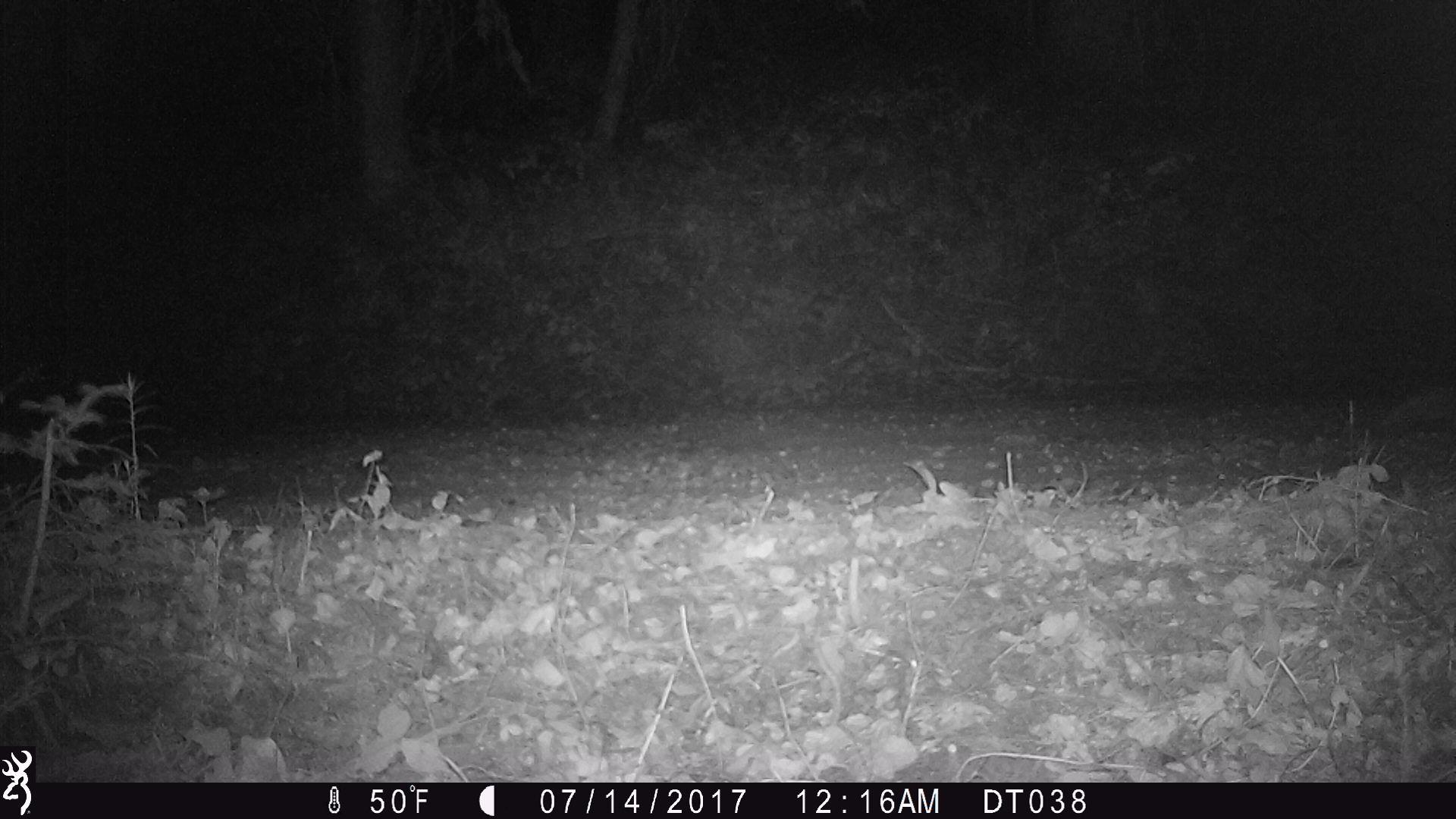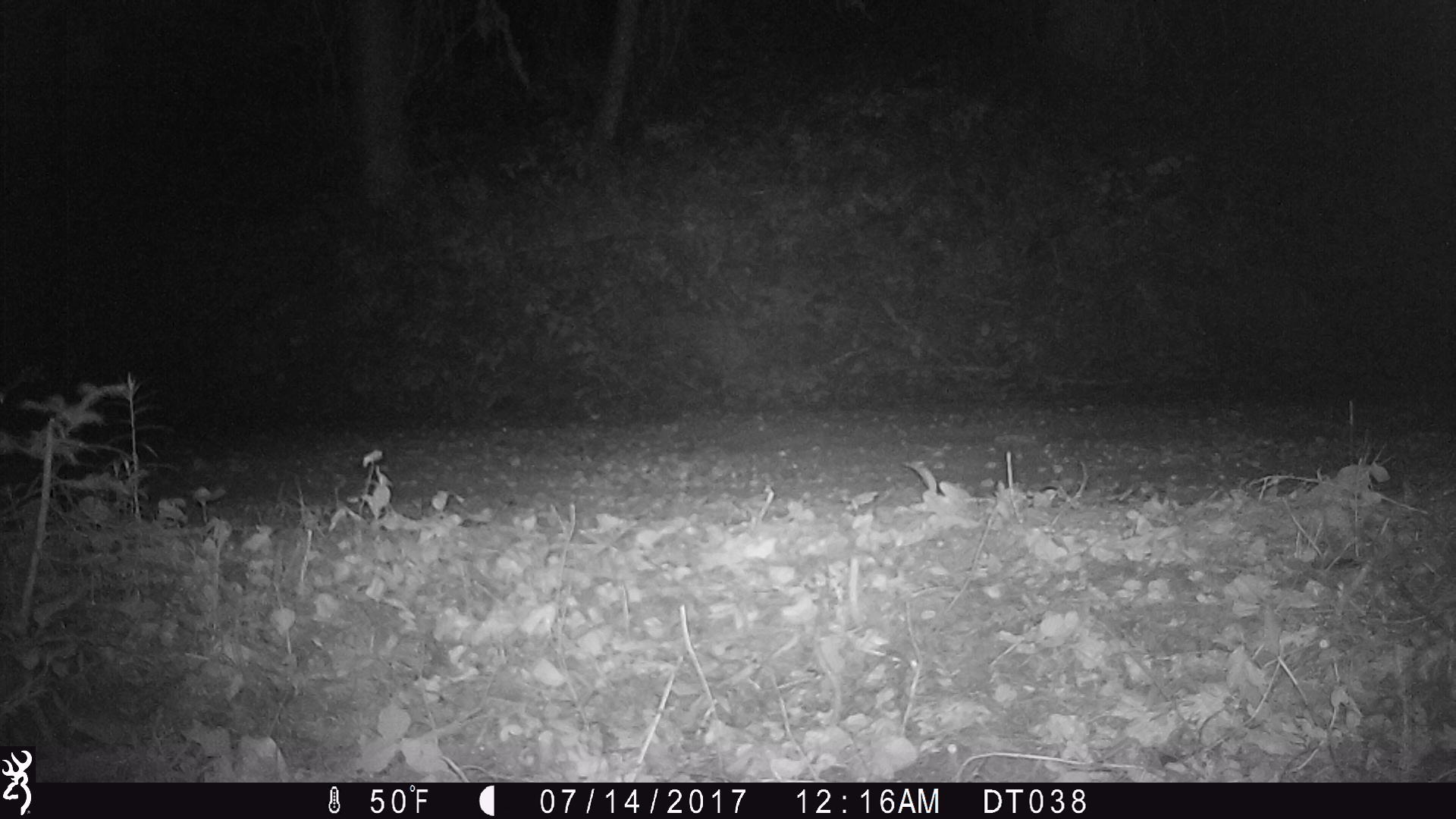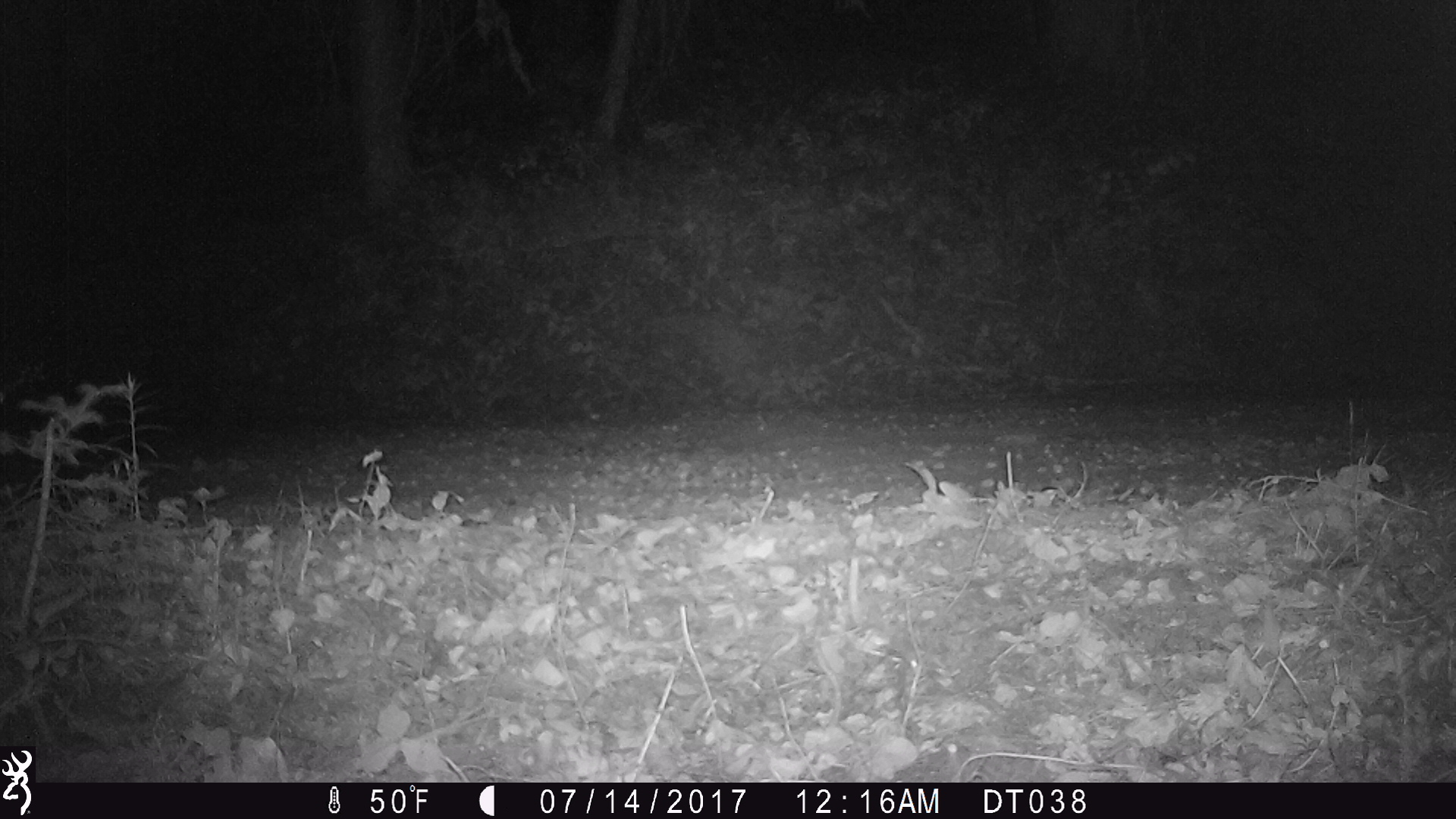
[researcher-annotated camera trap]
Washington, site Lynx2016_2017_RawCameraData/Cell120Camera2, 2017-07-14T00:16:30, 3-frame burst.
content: unidentified animal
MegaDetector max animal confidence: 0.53